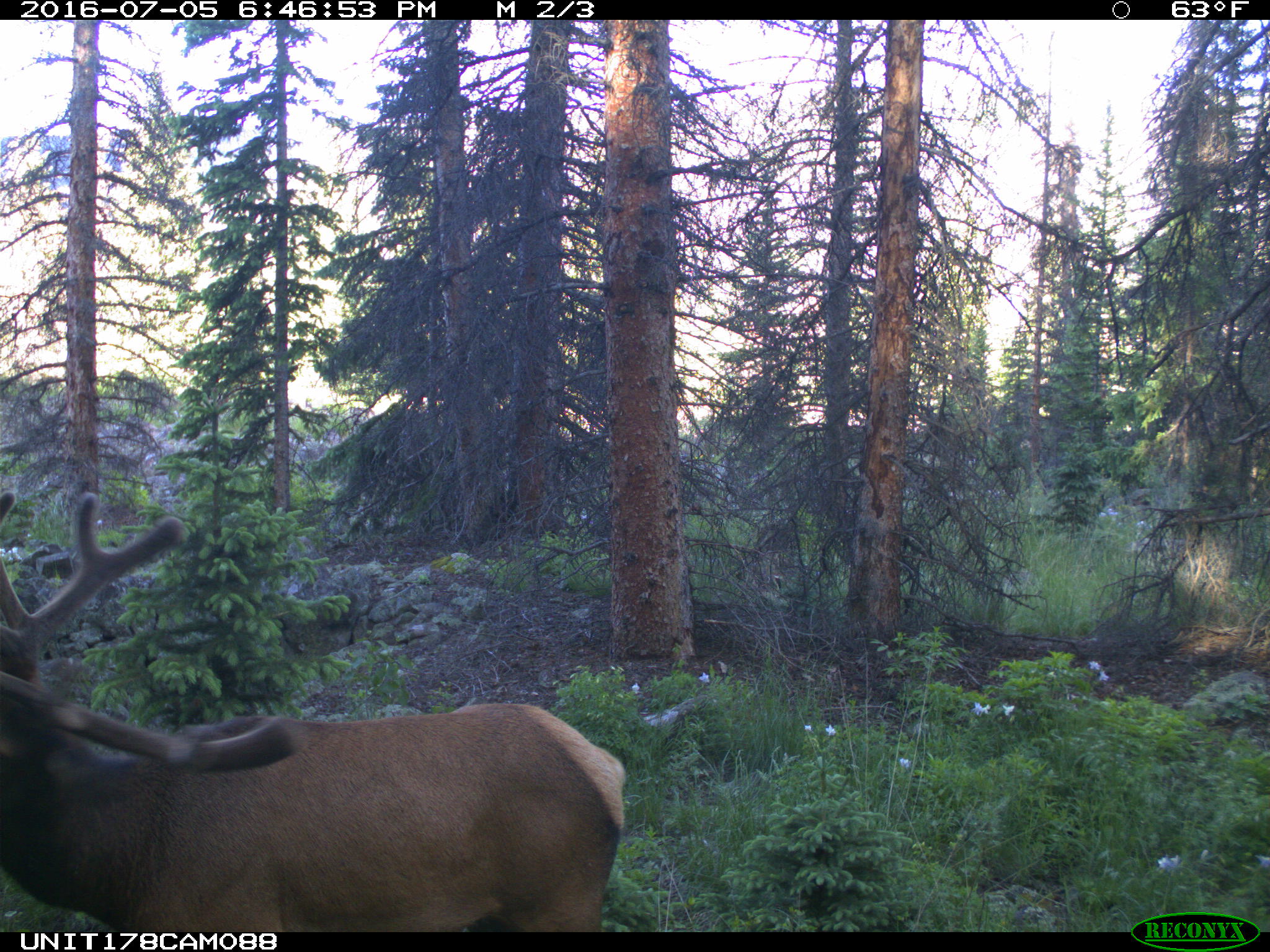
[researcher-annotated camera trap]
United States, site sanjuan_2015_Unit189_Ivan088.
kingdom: Animalia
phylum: Chordata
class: Mammalia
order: Artiodactyla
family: Cervidae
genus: Cervus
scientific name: Cervus elaphus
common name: red deer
Cervus elaphus (red deer).